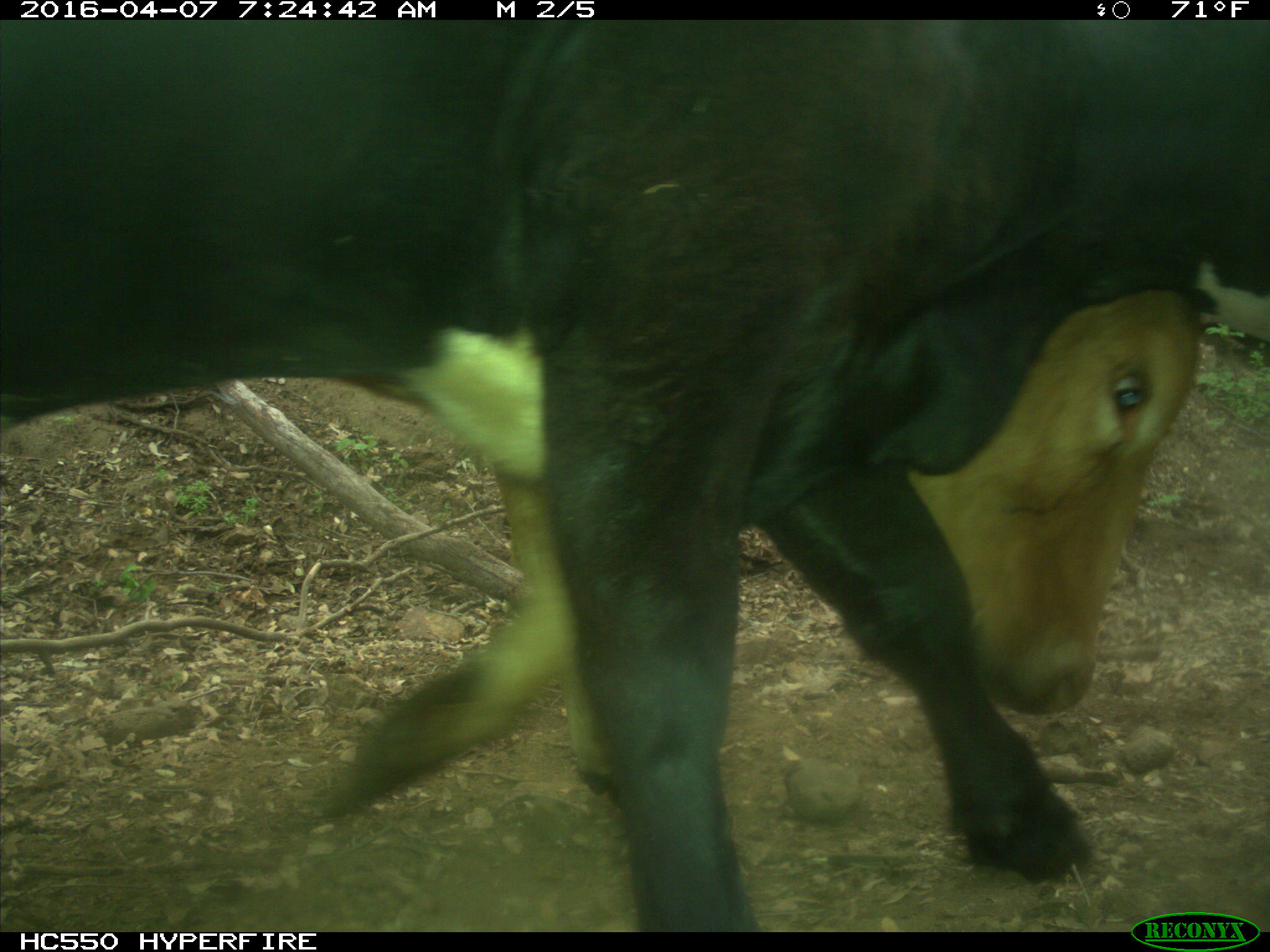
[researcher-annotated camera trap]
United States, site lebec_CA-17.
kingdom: Animalia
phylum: Chordata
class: Mammalia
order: Artiodactyla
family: Bovidae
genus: Bos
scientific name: Bos taurus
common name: domestic cow